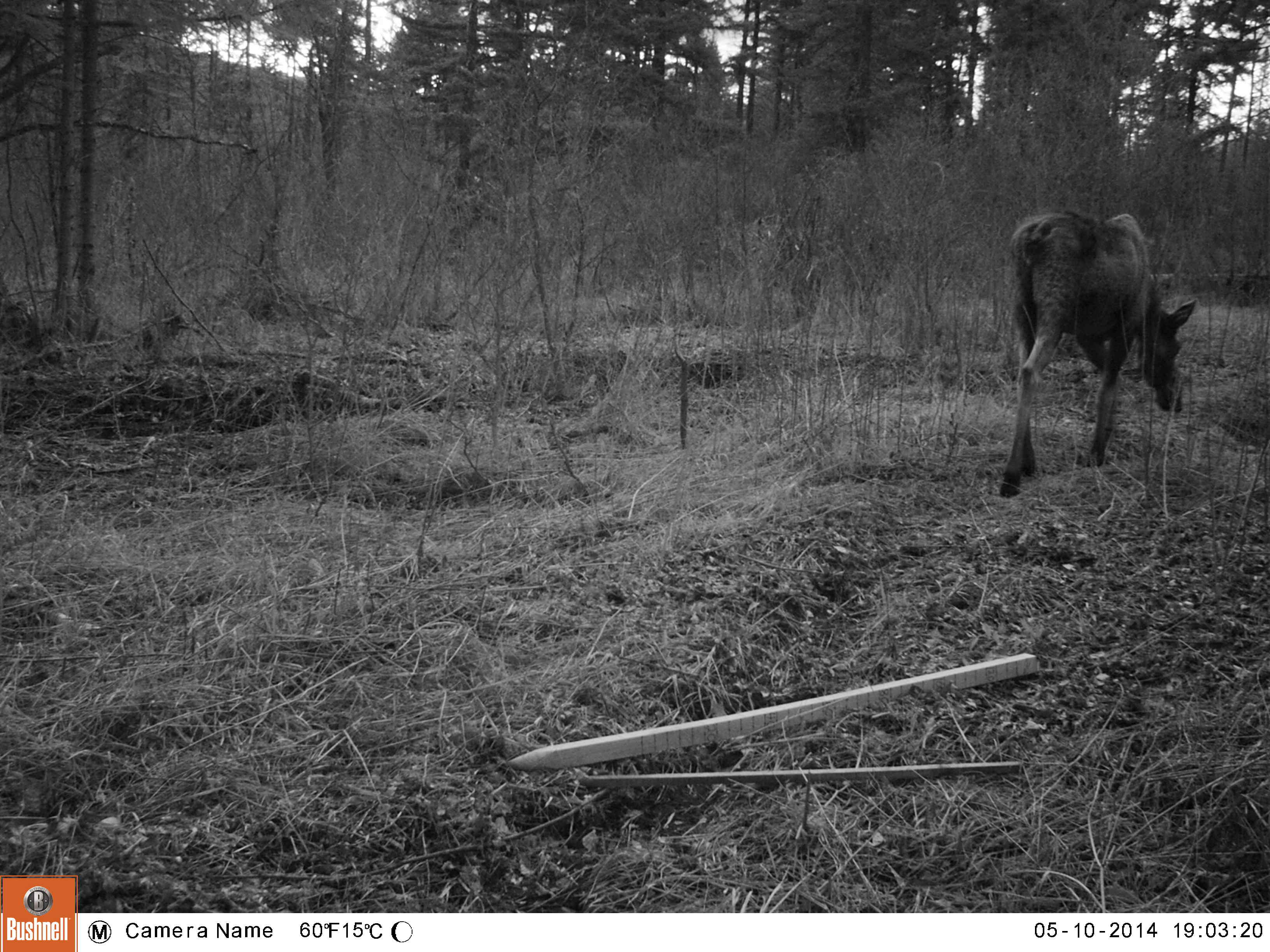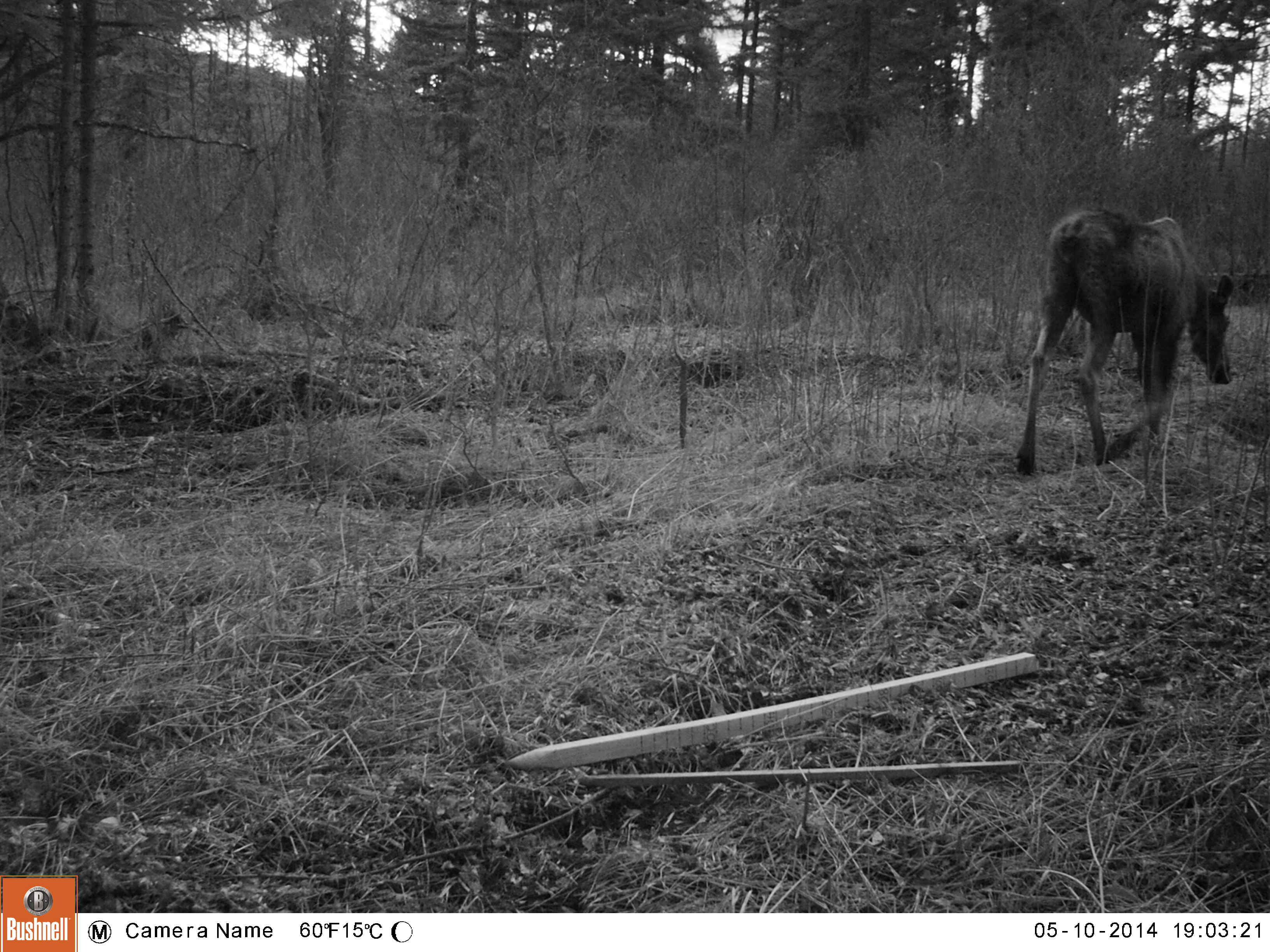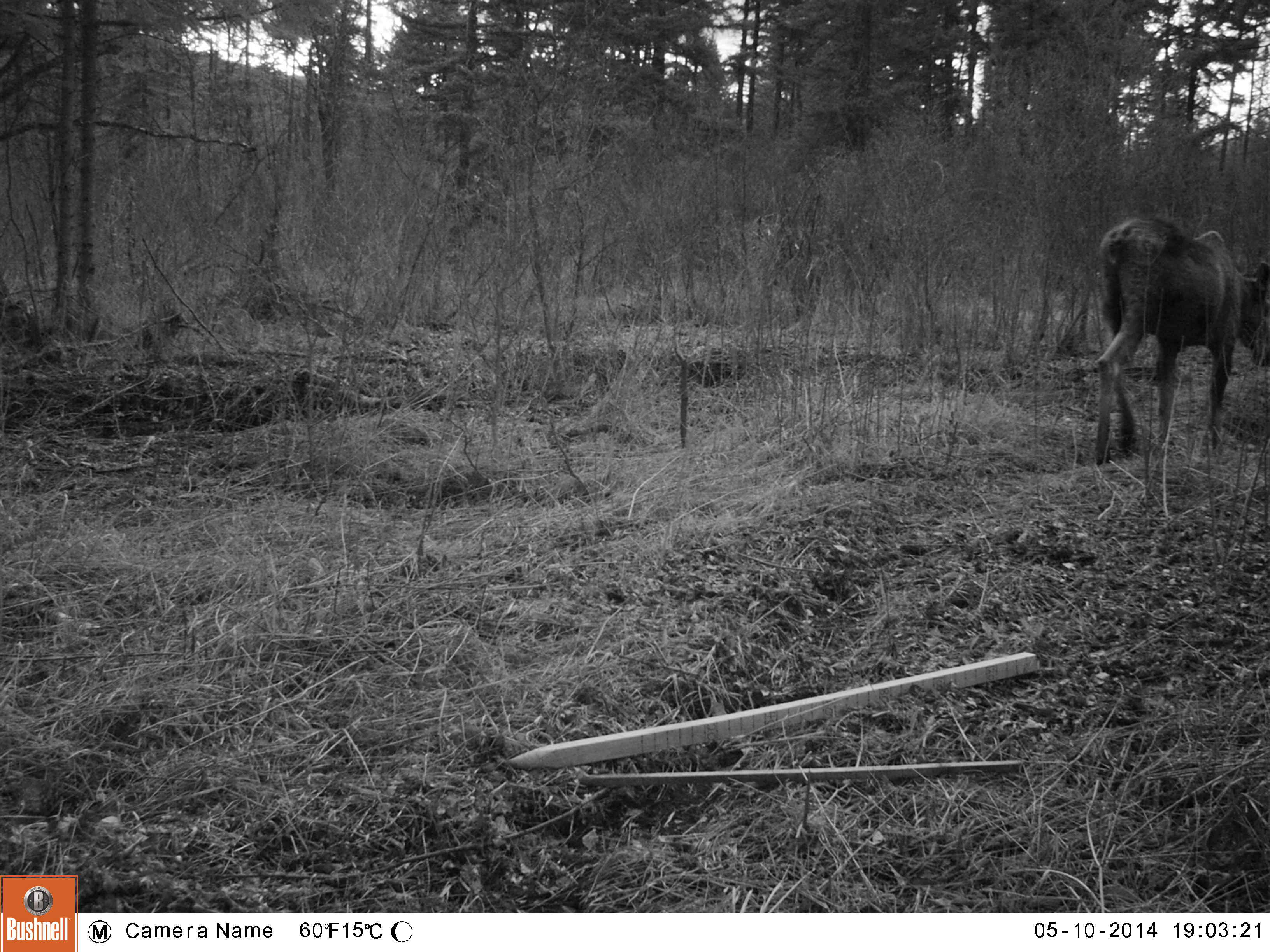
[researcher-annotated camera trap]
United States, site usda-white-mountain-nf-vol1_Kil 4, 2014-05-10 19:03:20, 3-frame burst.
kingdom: Animalia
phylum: Chordata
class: Mammalia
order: Artiodactyla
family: Cervidae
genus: Alces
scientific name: Alces alces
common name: moose